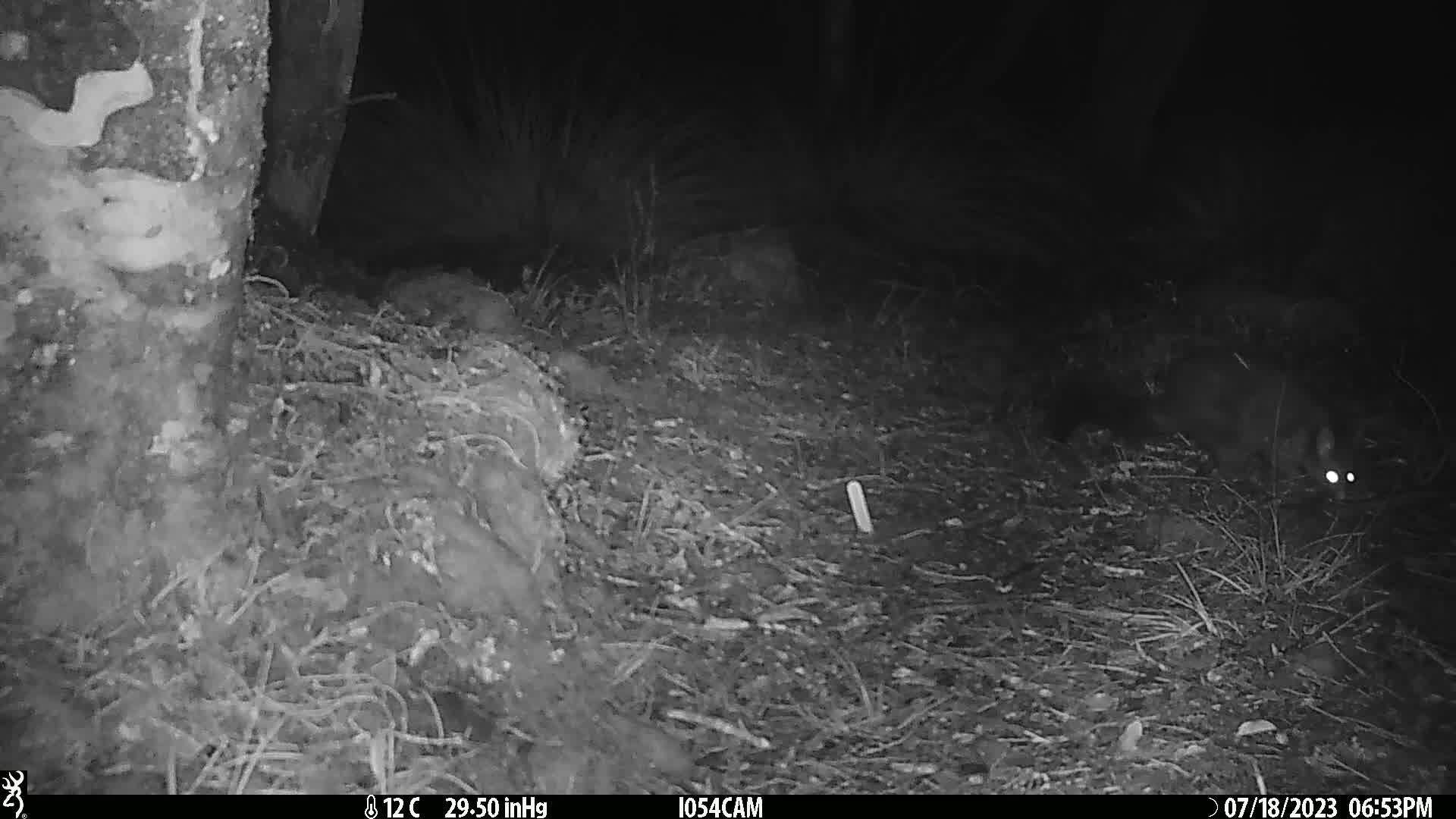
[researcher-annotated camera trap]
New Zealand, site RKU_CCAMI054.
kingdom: Animalia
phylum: Chordata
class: Mammalia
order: Diprotodontia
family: Phalangeridae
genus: Trichosurus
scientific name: Trichosurus vulpecula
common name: common brushtail possum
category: possum